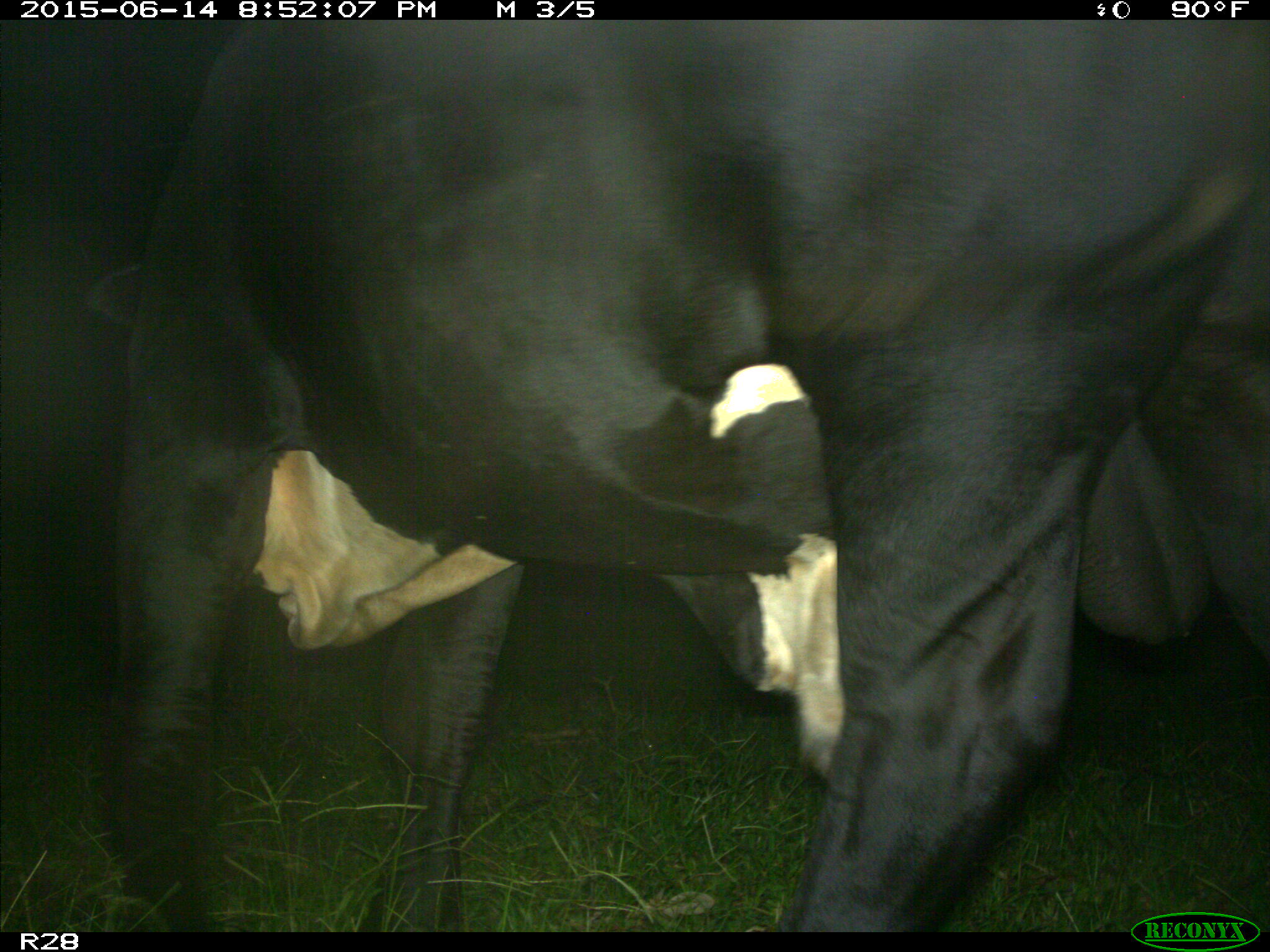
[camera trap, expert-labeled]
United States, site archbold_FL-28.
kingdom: Animalia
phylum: Chordata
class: Mammalia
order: Artiodactyla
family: Bovidae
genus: Bos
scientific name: Bos taurus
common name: domestic cow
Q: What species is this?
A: Bos taurus (domestic cow).